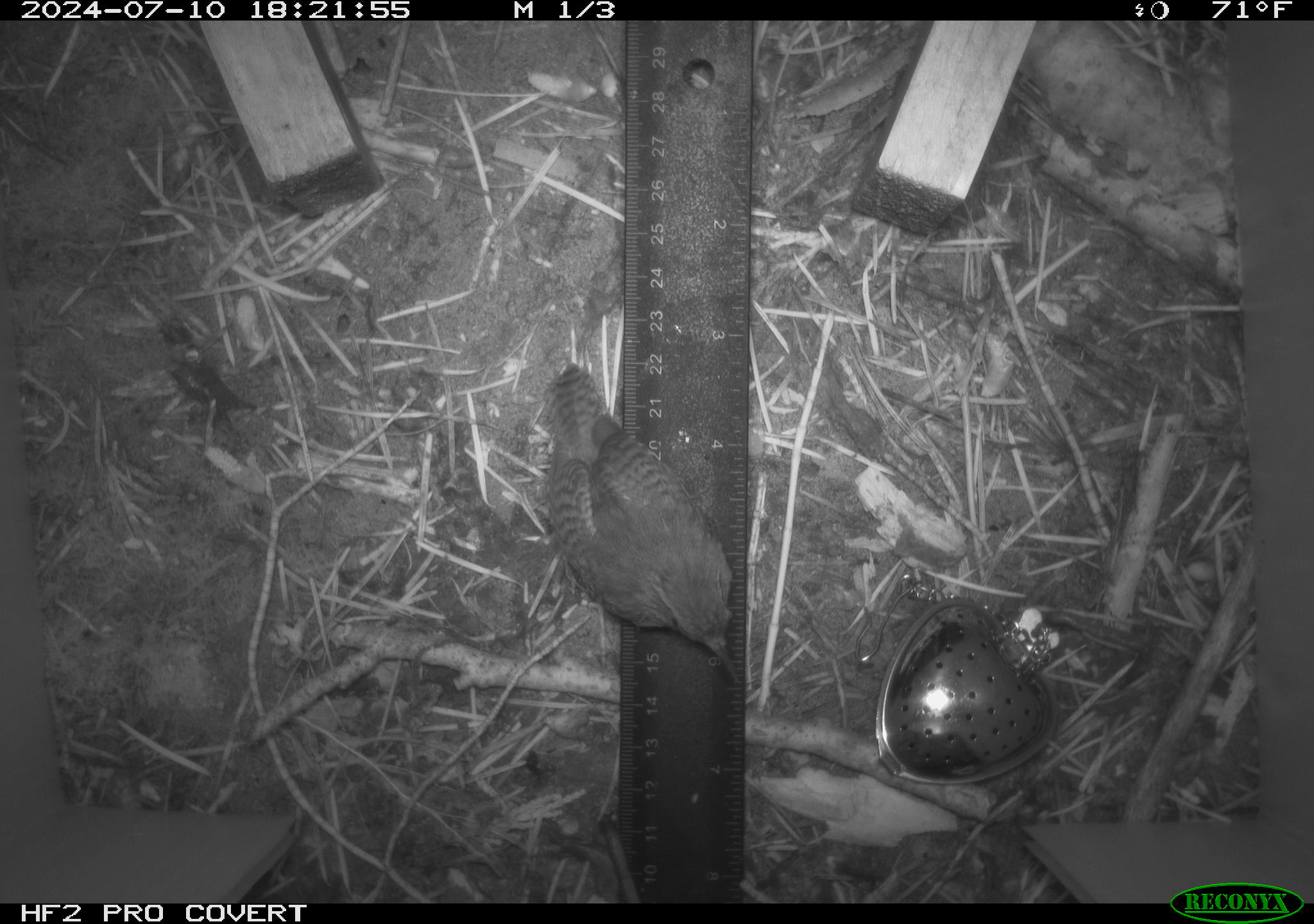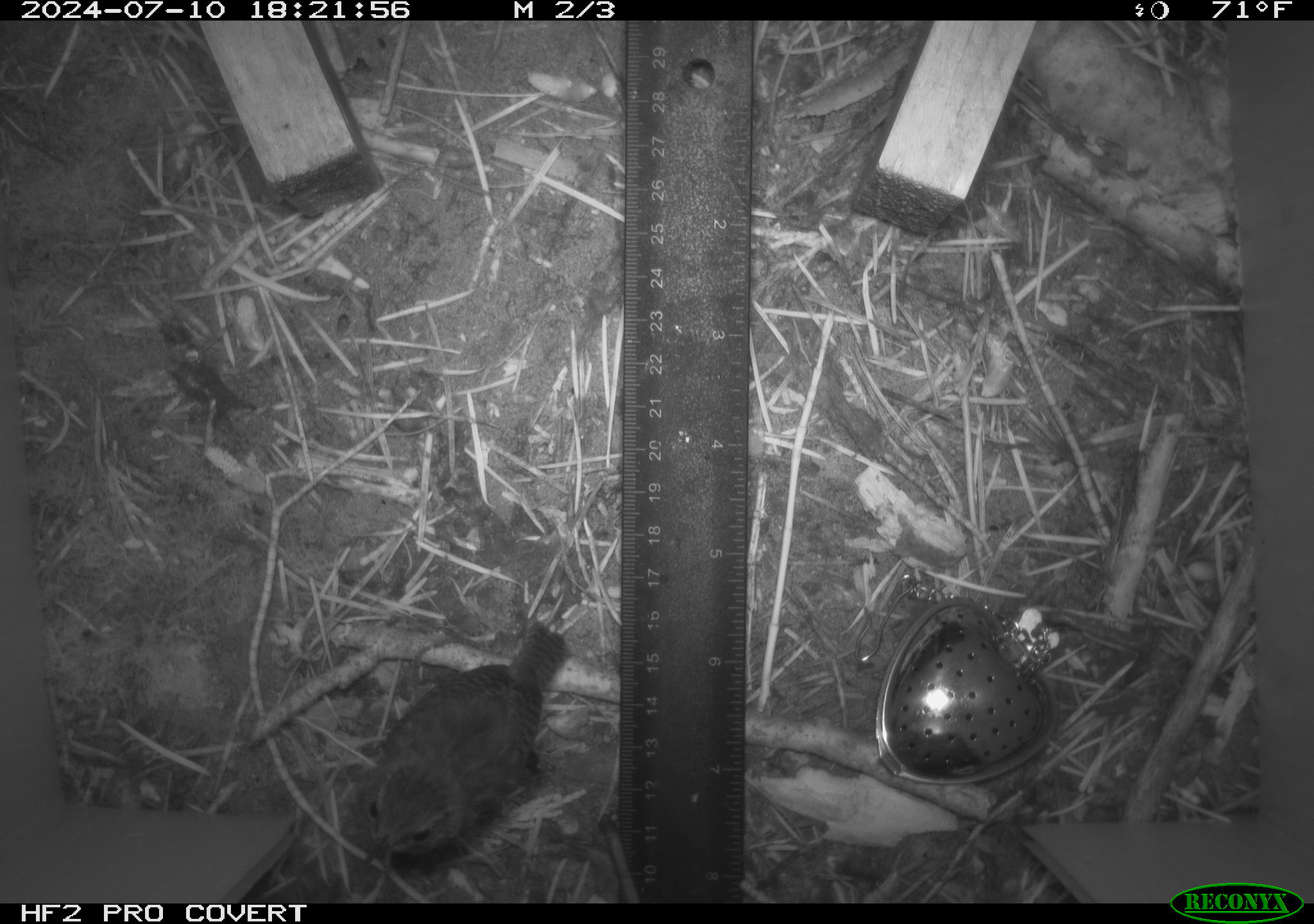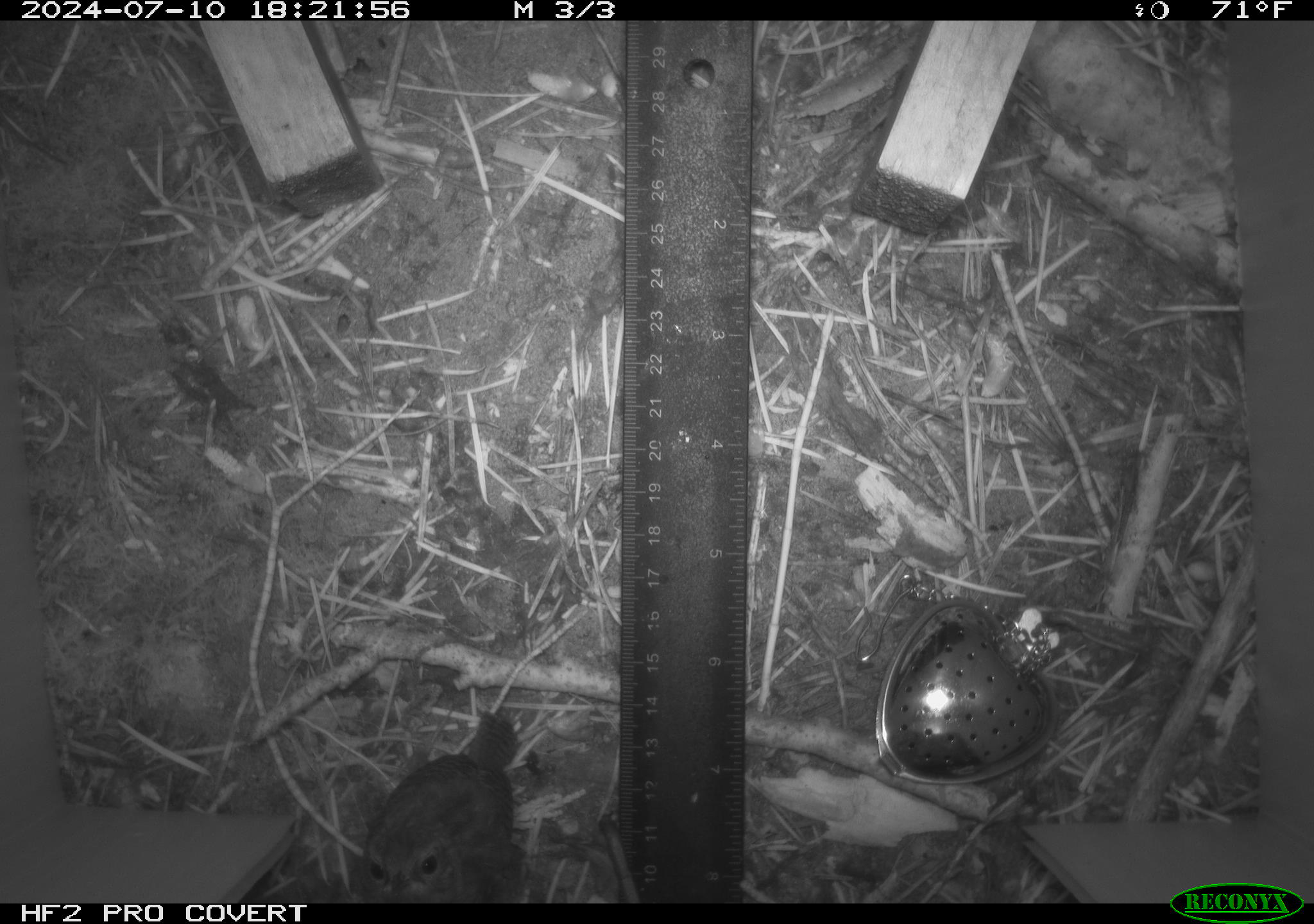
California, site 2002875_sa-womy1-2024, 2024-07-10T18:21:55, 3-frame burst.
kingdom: Animalia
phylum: Chordata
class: Aves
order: Passeriformes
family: Troglodytidae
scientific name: Troglodytidae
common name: wren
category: troglodytidae family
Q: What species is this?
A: Troglodytidae family (wren) (Troglodytidae).